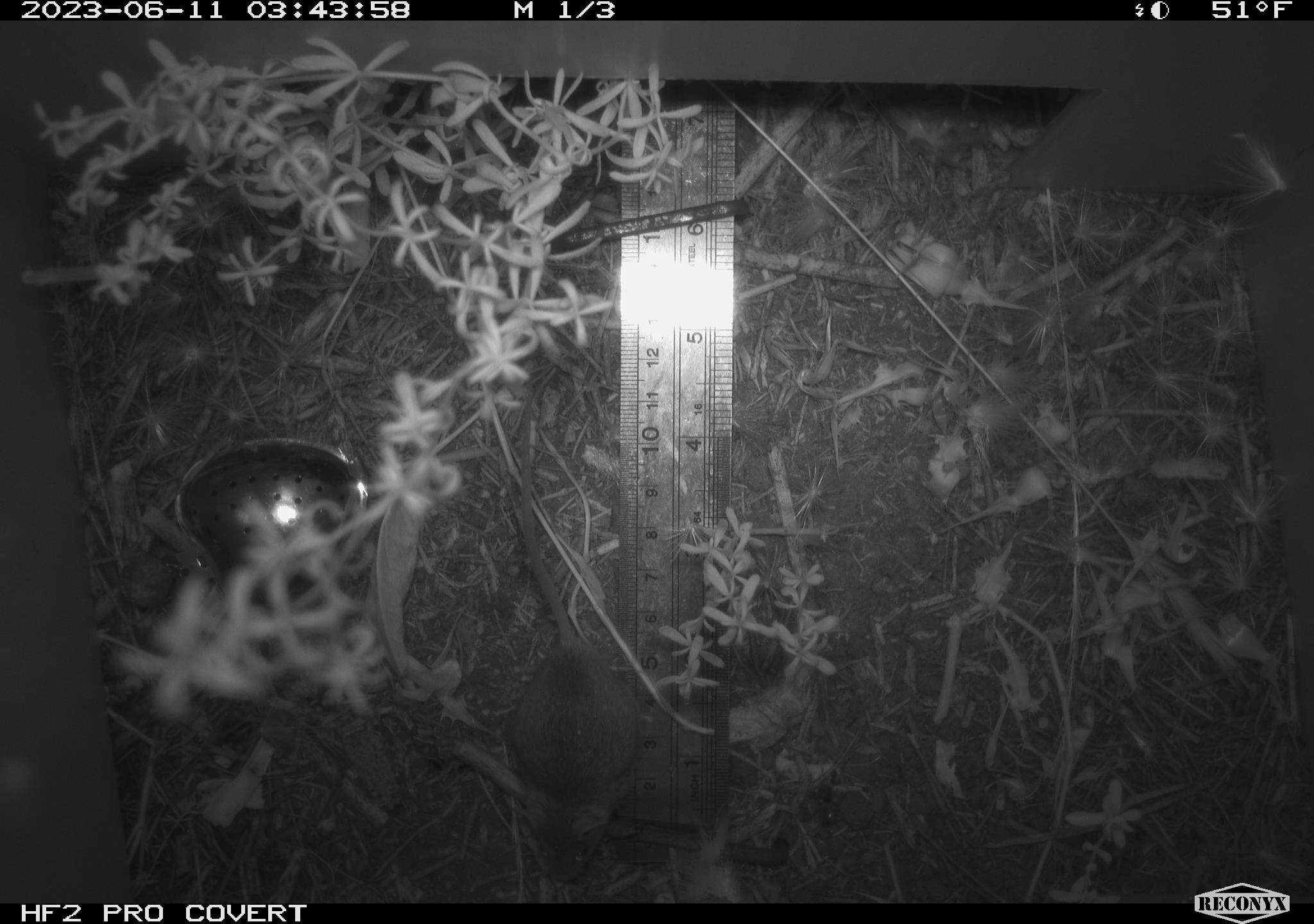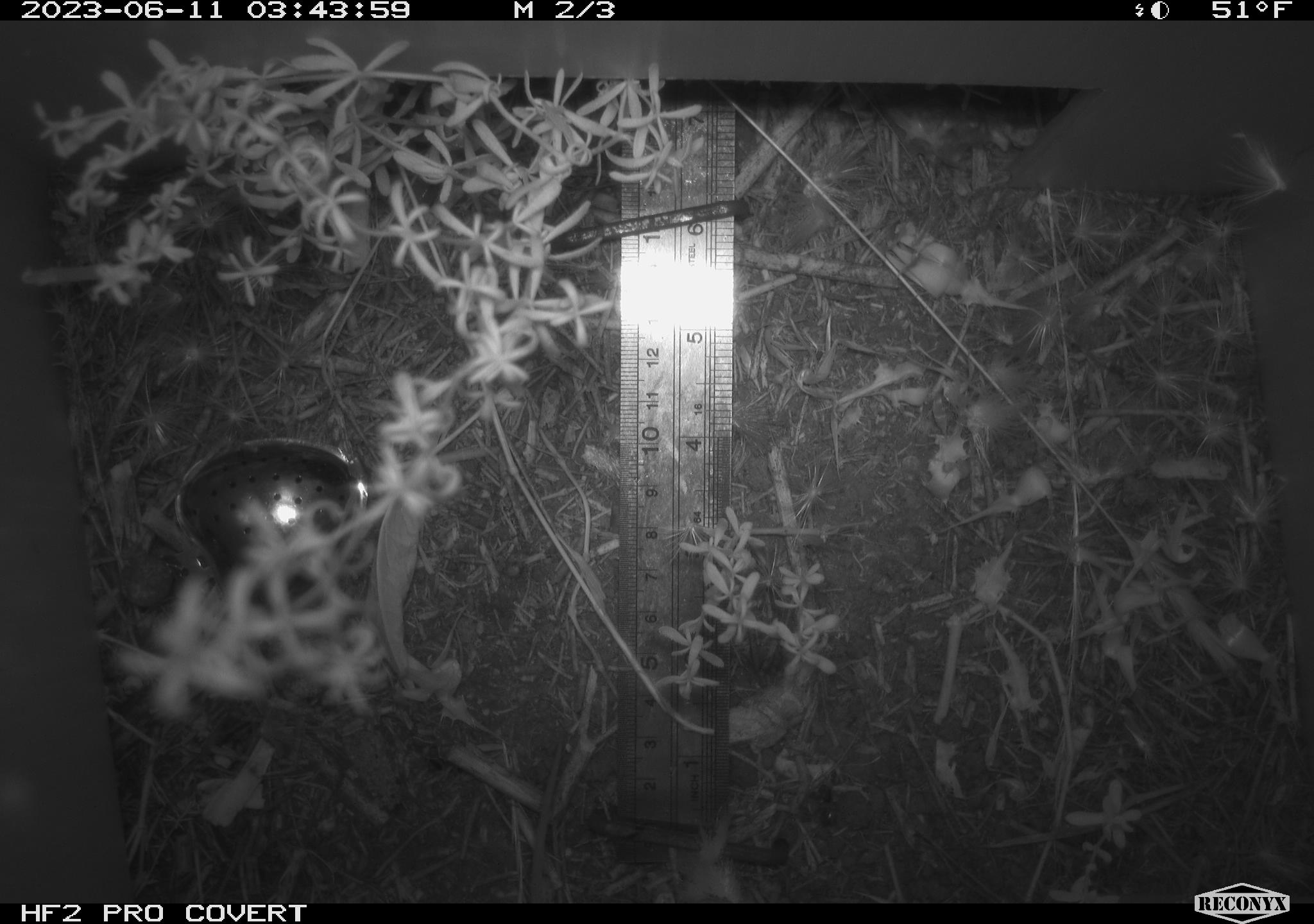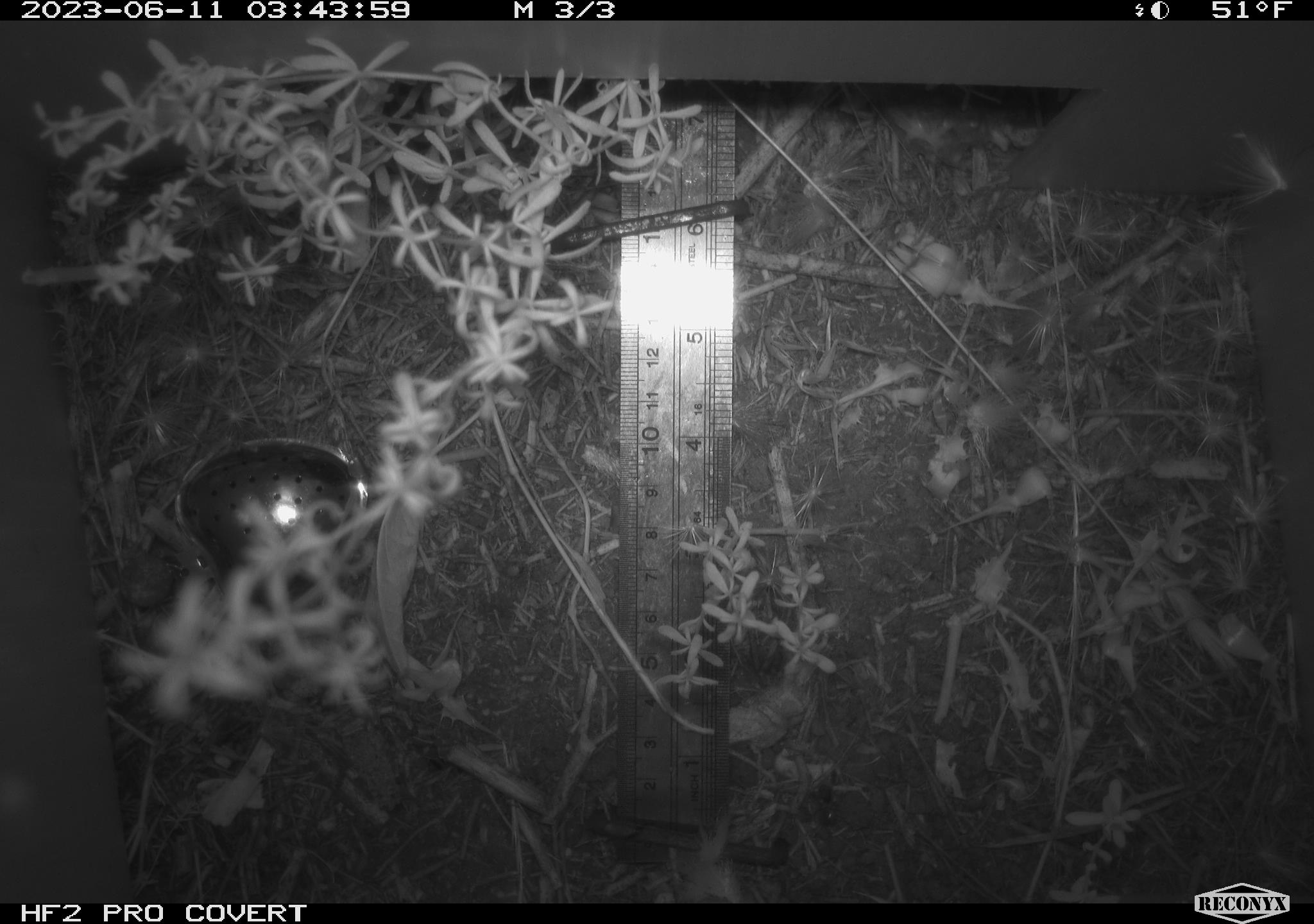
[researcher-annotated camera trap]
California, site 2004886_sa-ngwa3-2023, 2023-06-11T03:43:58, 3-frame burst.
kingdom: Animalia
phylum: Chordata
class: Mammalia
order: Rodentia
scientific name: Rodentia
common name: mouse species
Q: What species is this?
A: Mouse species (Rodentia).